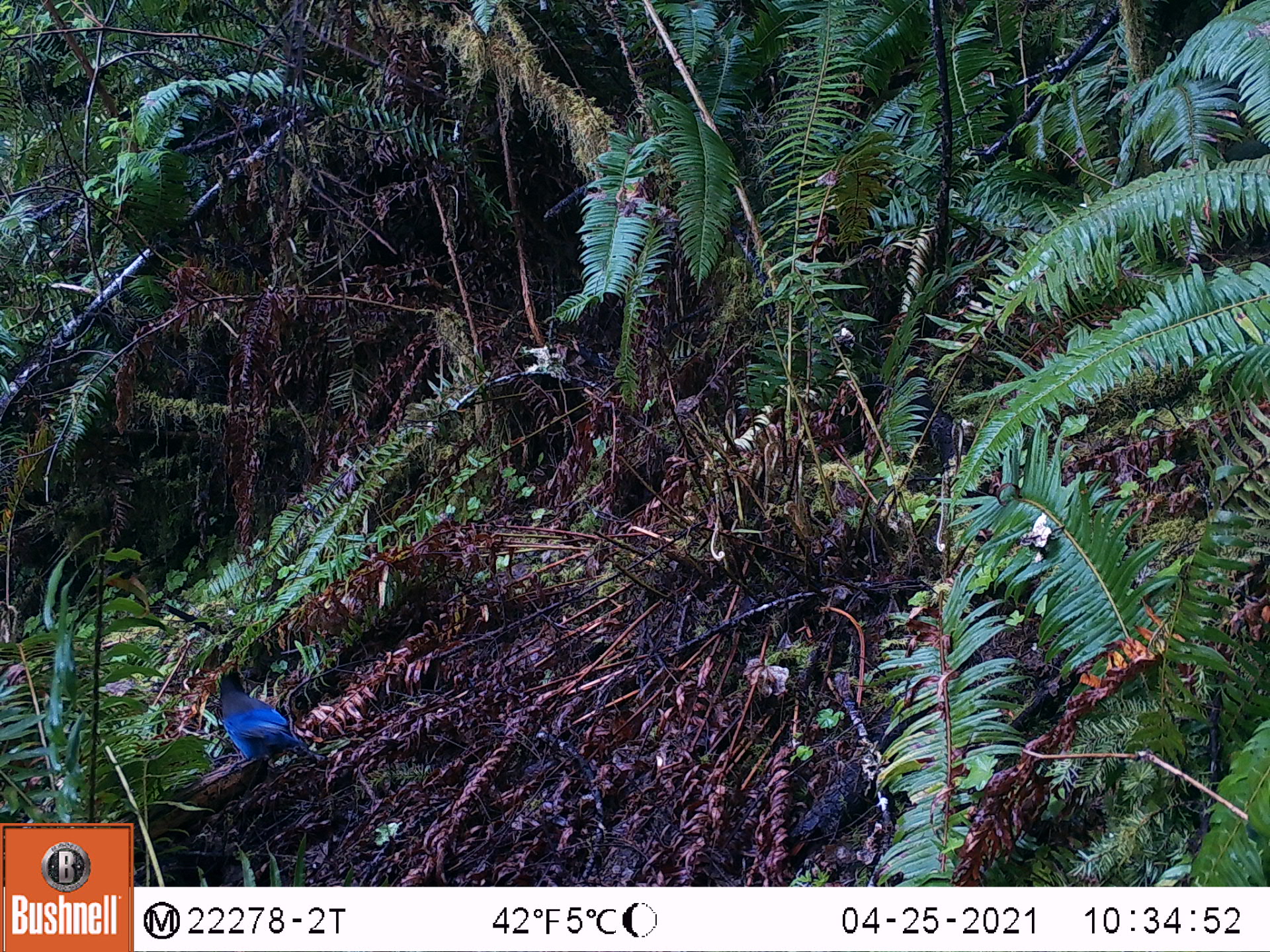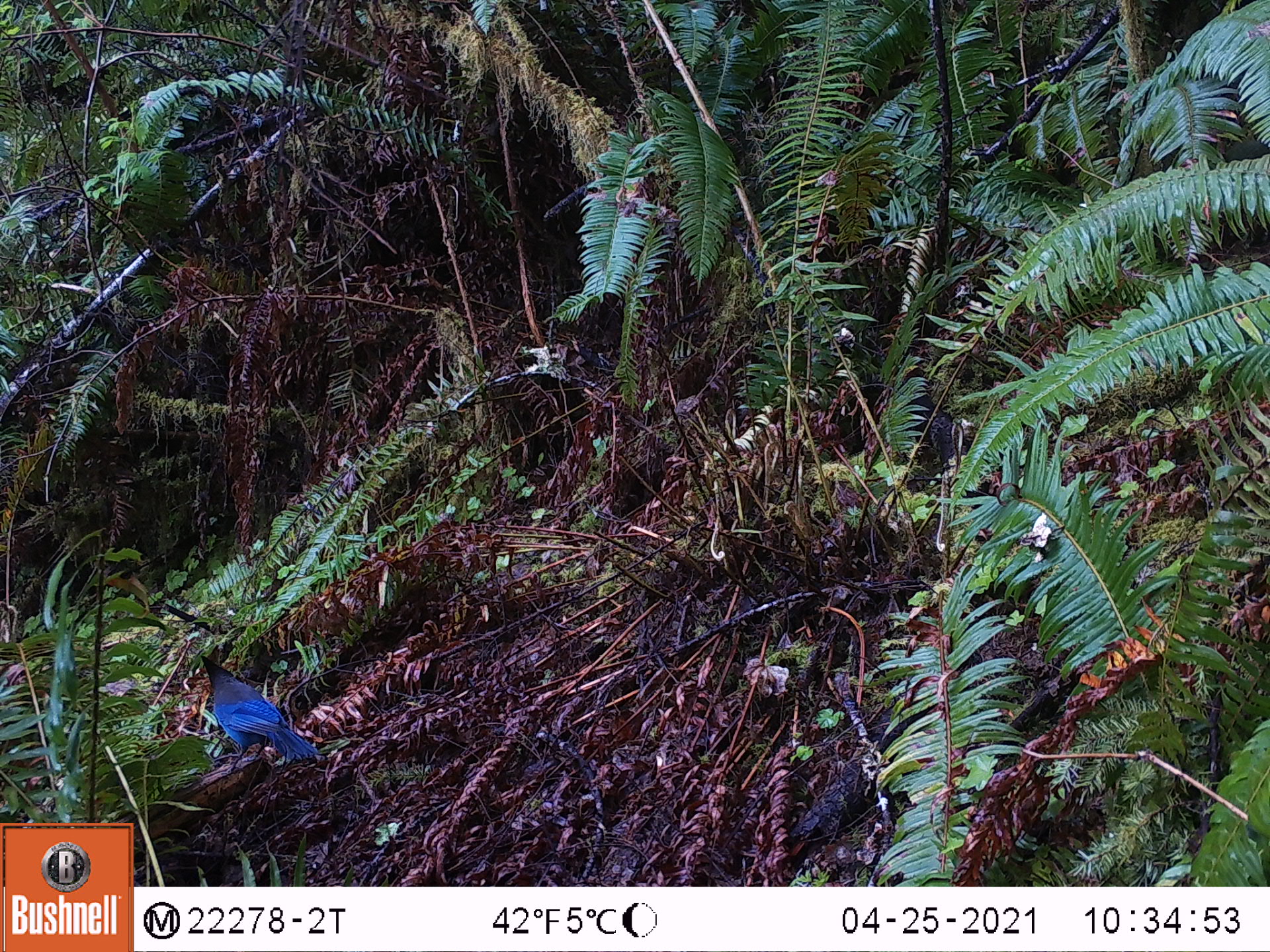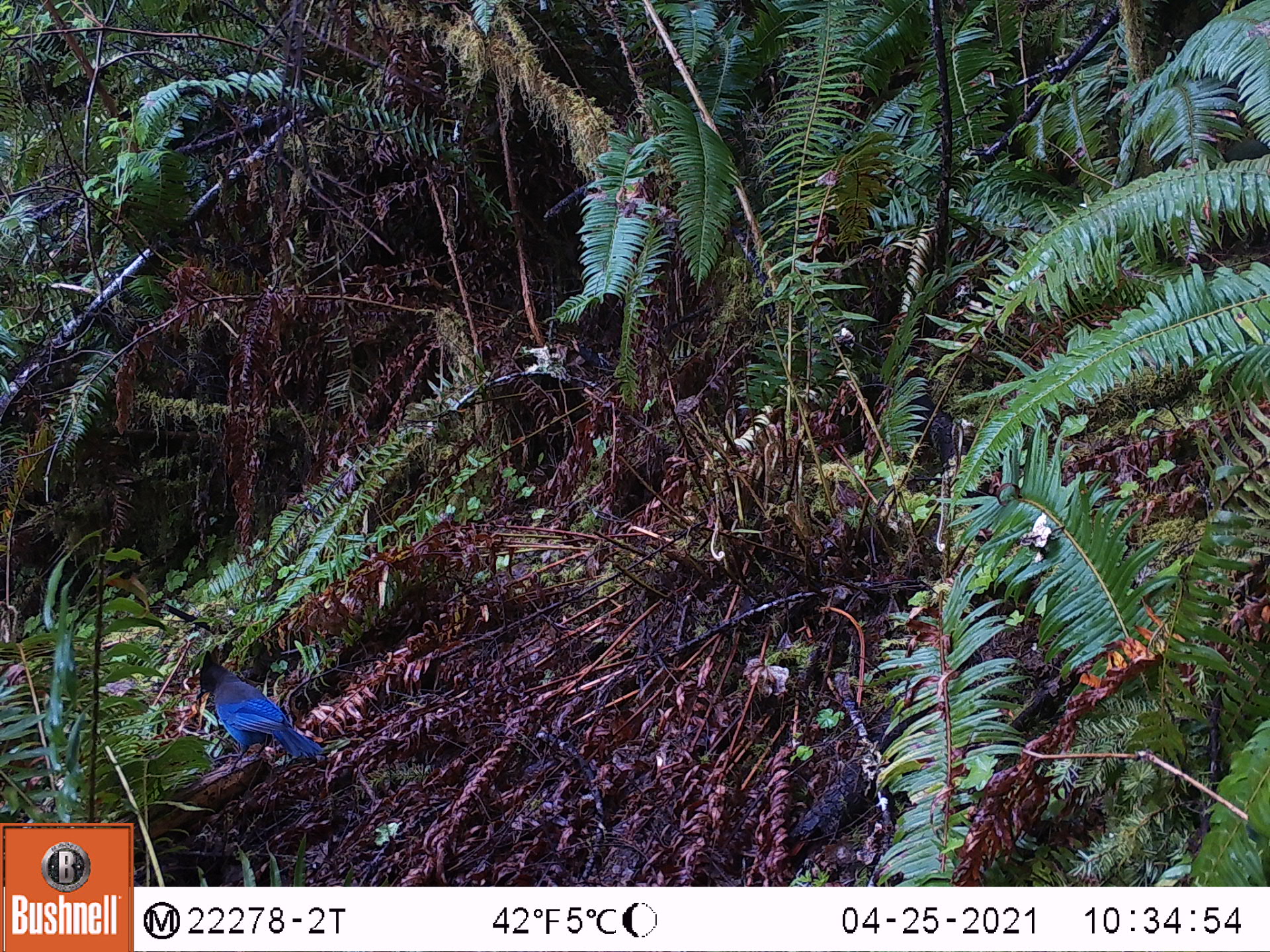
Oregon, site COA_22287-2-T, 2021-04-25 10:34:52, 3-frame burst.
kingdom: Animalia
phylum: Chordata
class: Aves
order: Passeriformes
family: Corvidae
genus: Cyanocitta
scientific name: Cyanocitta stelleri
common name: steller's jay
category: stellers jay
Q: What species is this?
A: Stellers jay (steller's jay) (Cyanocitta stelleri).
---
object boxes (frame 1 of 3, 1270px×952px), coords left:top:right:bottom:
stellers jay: 214:649:331:776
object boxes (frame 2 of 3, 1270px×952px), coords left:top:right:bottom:
stellers jay: 197:649:326:772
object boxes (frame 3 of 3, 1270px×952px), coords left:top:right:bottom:
stellers jay: 190:642:334:779